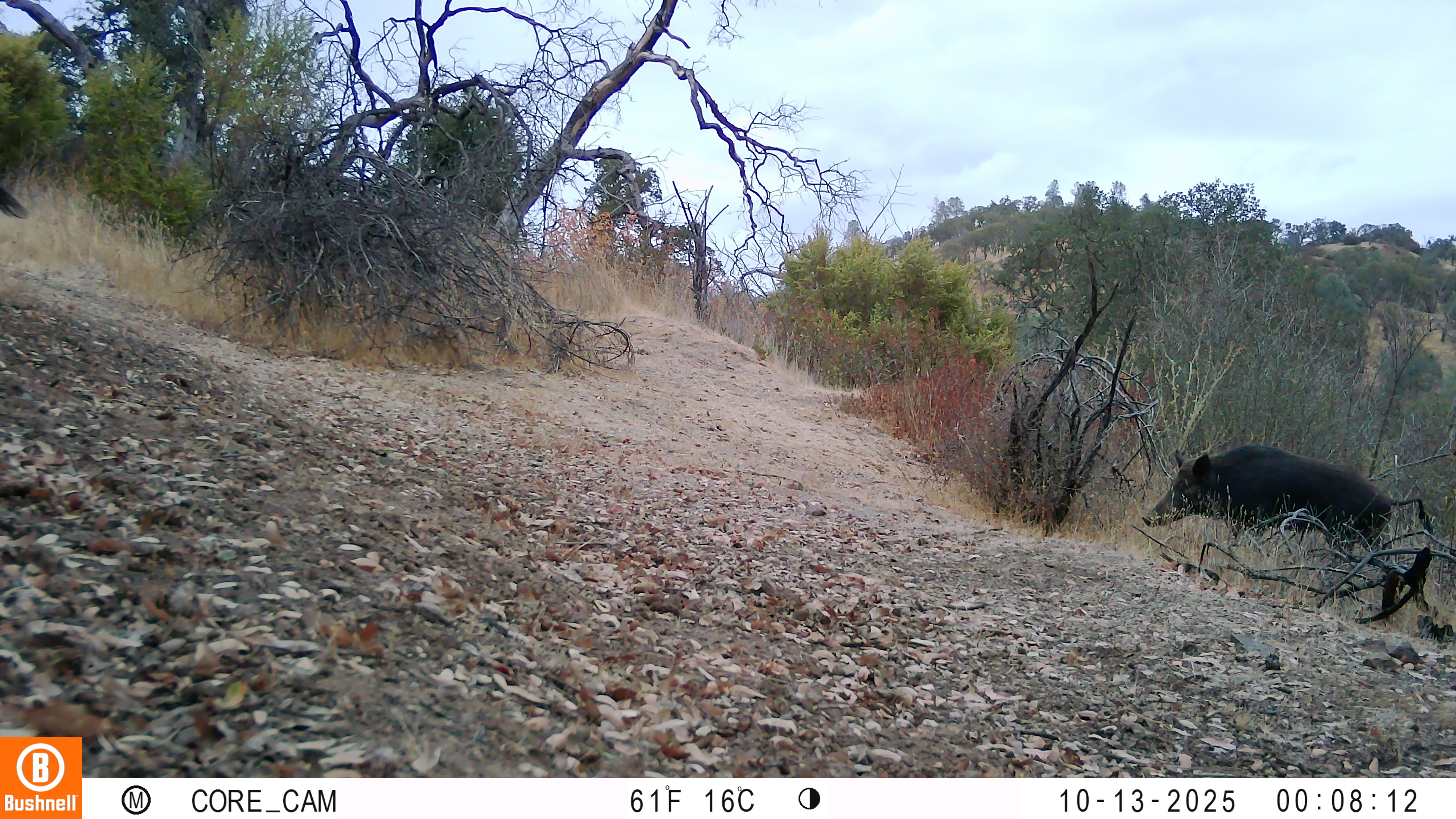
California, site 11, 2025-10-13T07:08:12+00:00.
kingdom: Animalia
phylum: Chordata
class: Mammalia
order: Artiodactyla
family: Suidae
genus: Sus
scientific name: Sus scrofa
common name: wild boar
Wild boar (Sus scrofa).